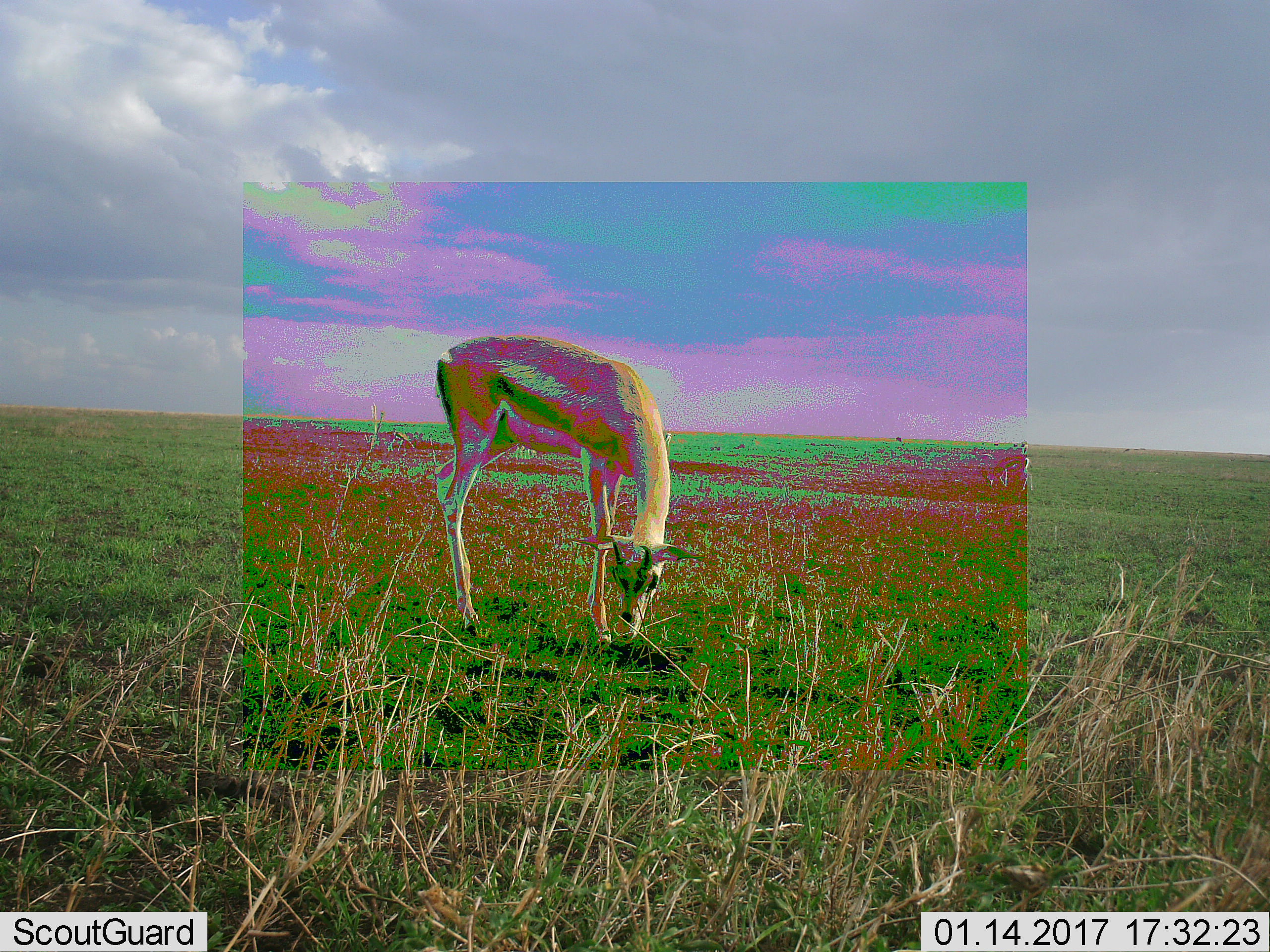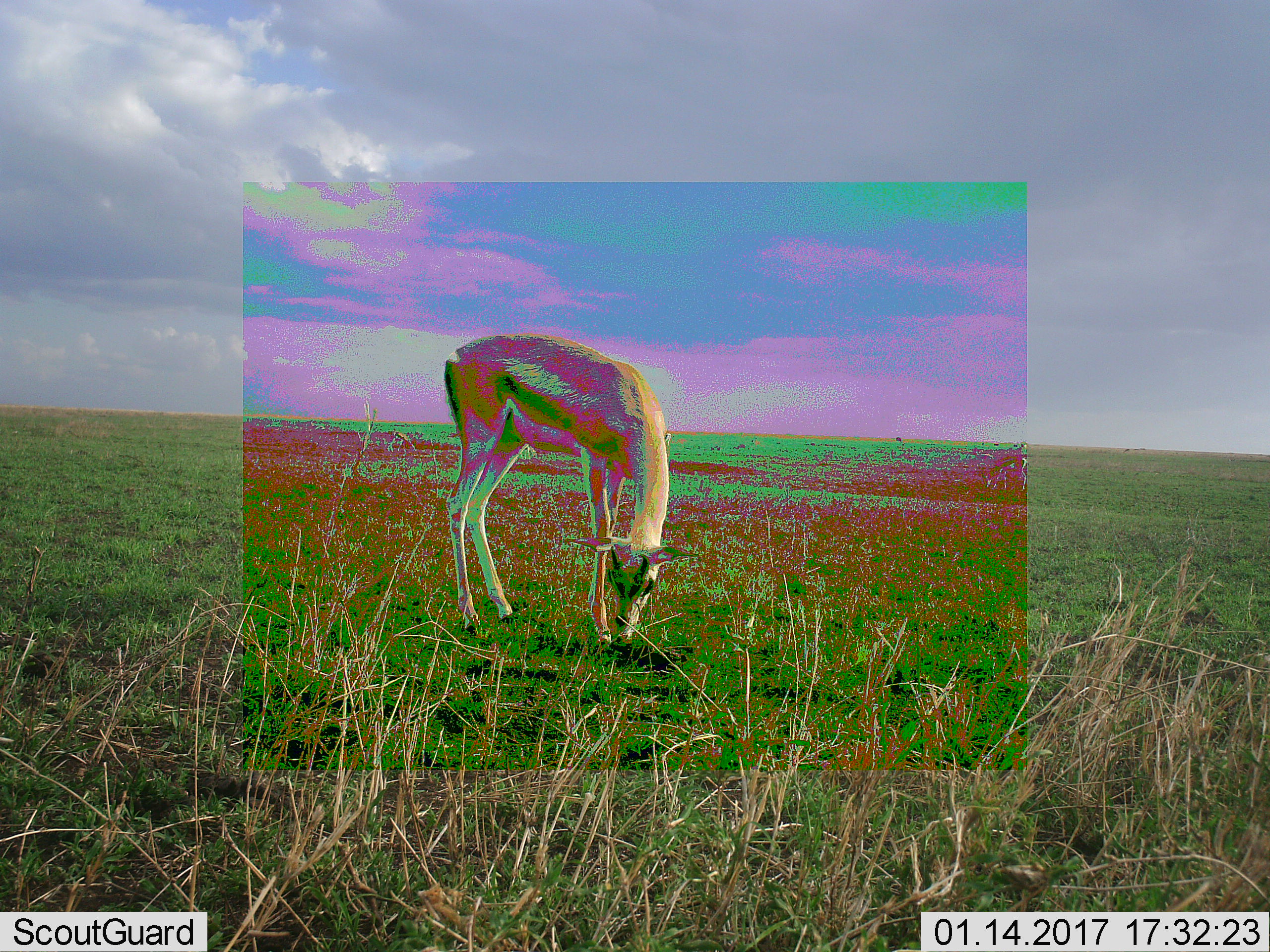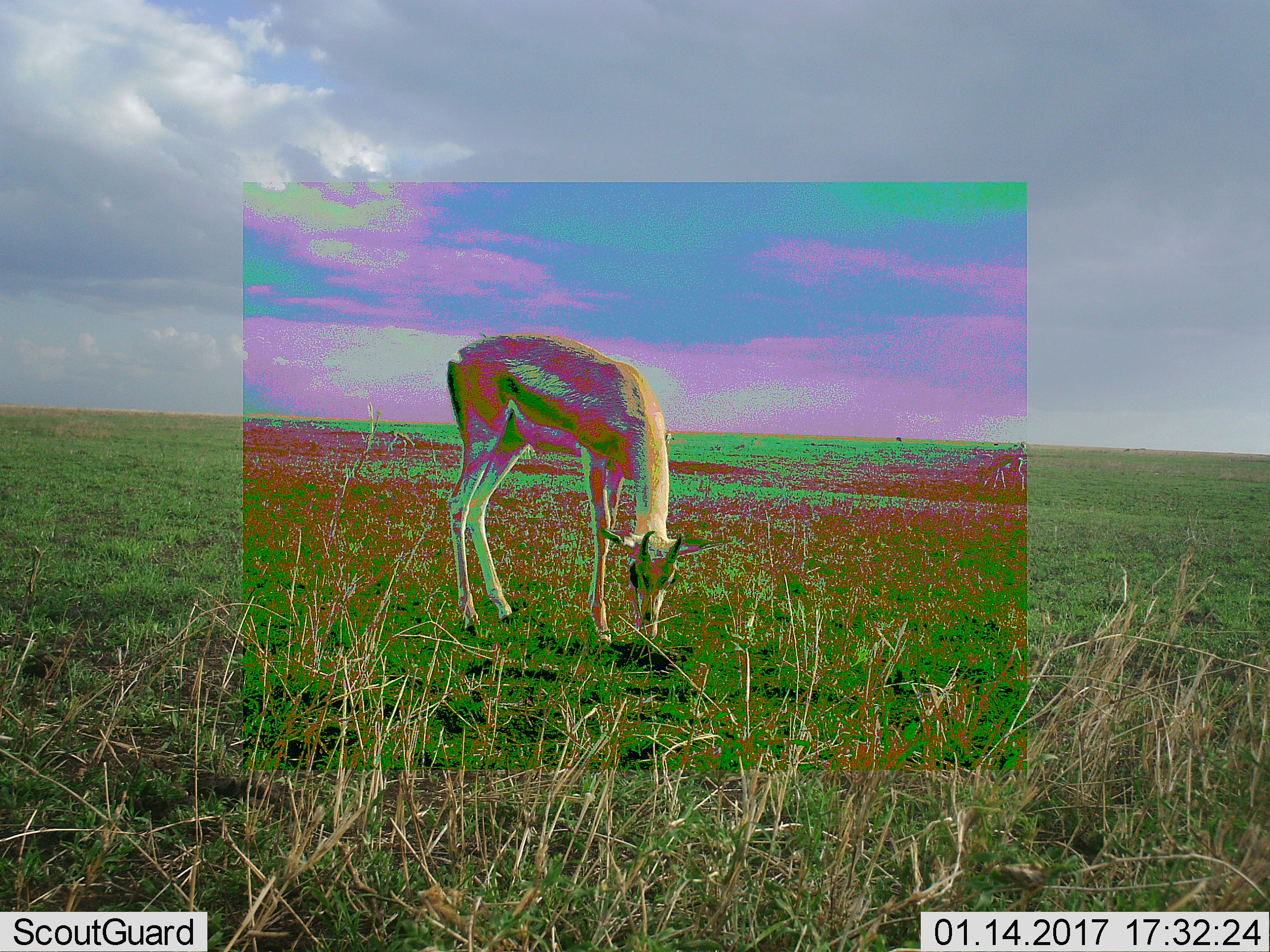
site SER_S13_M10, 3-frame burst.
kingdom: Animalia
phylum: Chordata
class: Mammalia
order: Artiodactyla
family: Bovidae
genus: Eudorcas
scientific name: Eudorcas thomsonii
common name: thomson's gazelle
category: gazellethomsons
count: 1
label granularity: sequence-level